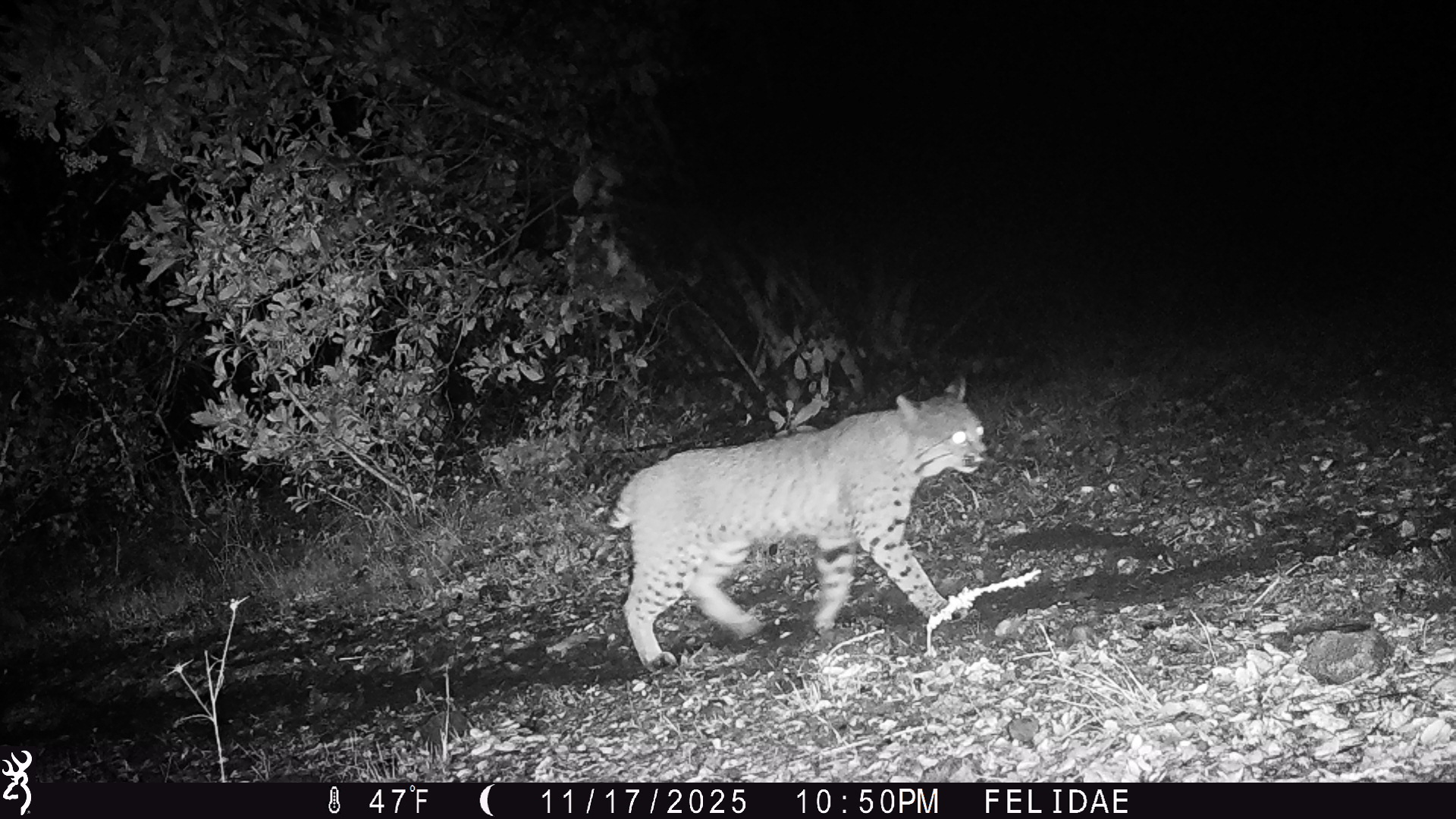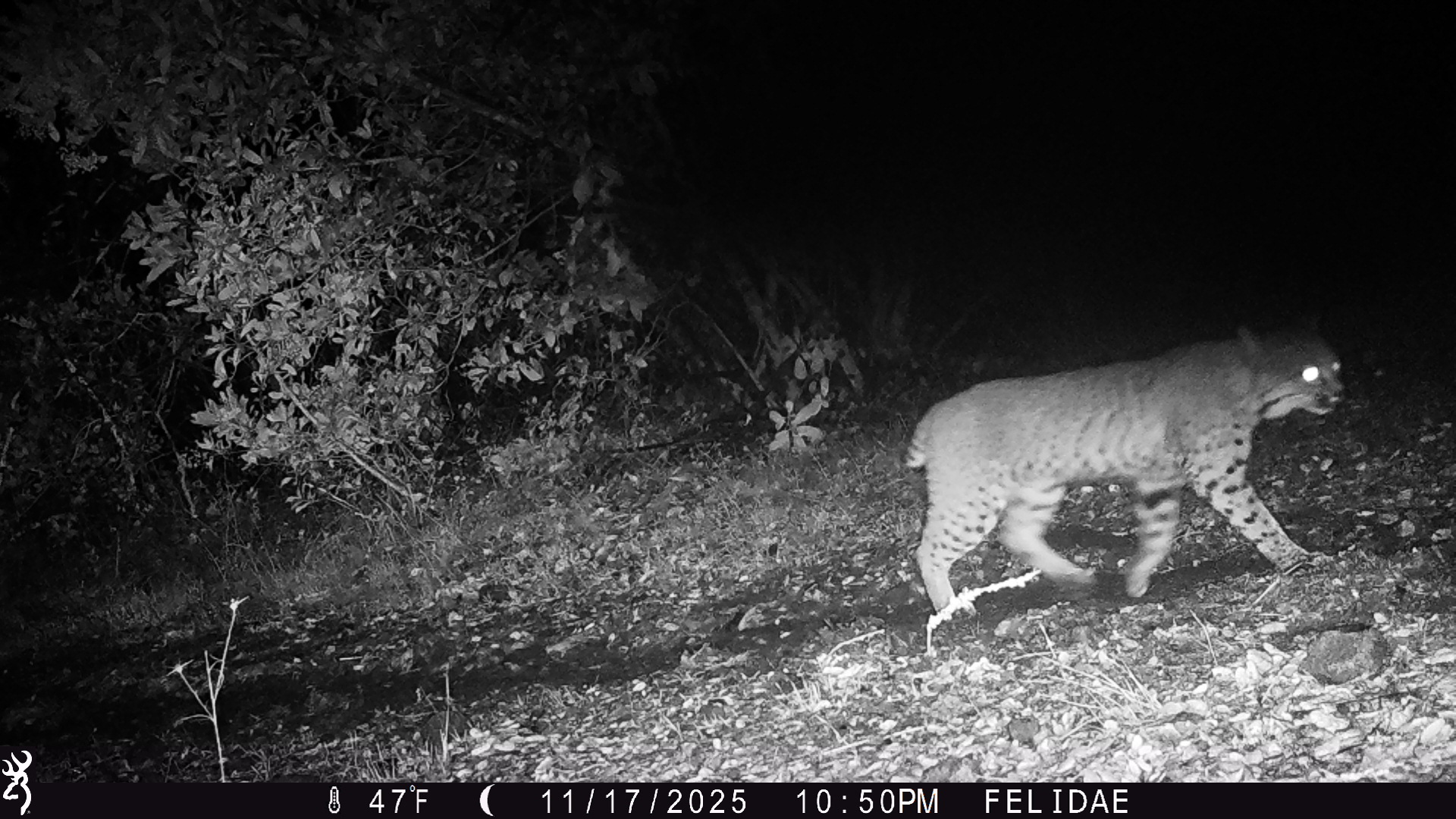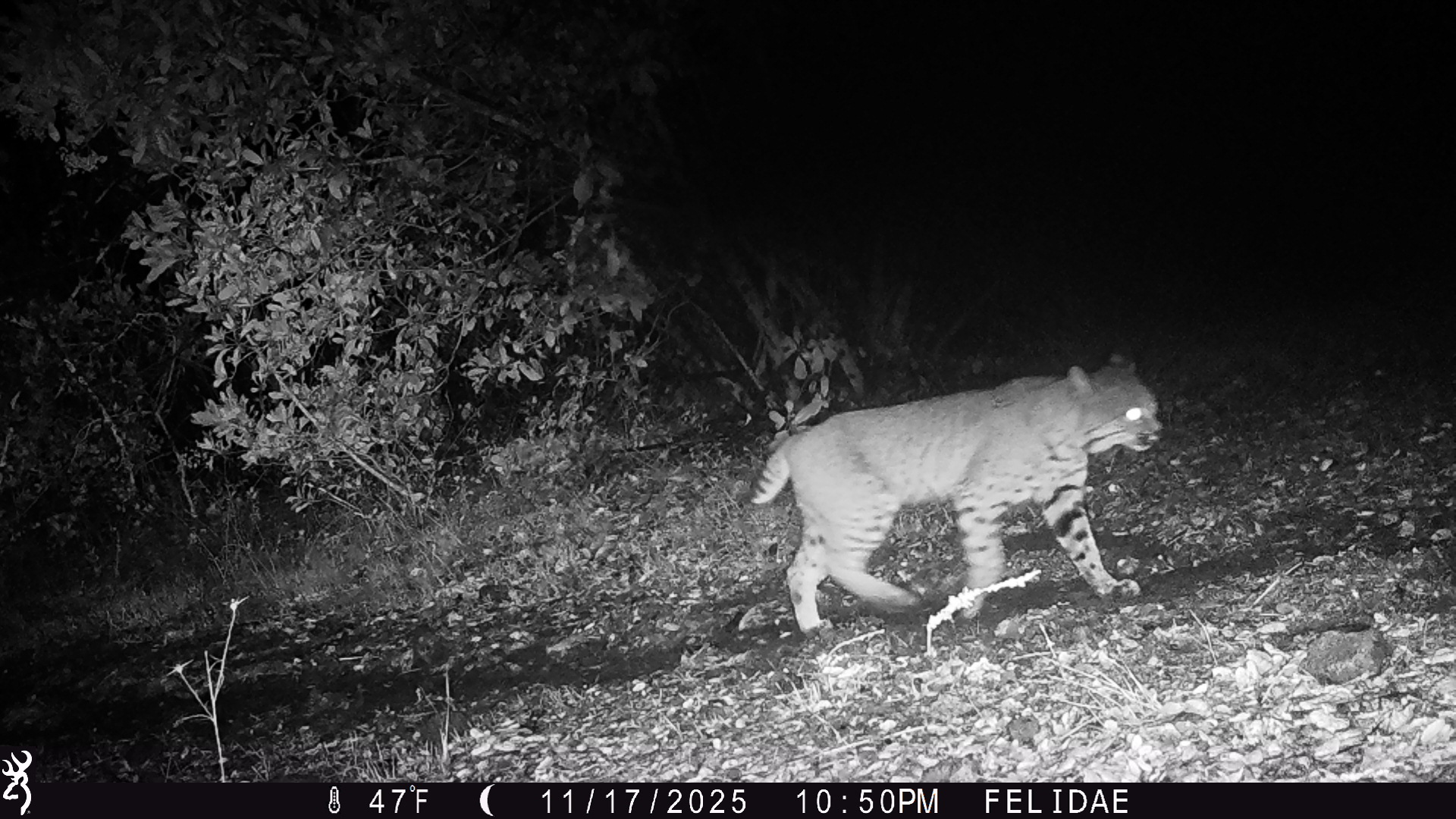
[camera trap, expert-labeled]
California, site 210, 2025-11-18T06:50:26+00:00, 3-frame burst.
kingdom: Animalia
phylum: Chordata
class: Mammalia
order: Carnivora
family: Felidae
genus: Lynx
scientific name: Lynx rufus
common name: bobcat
Bobcat (Lynx rufus).